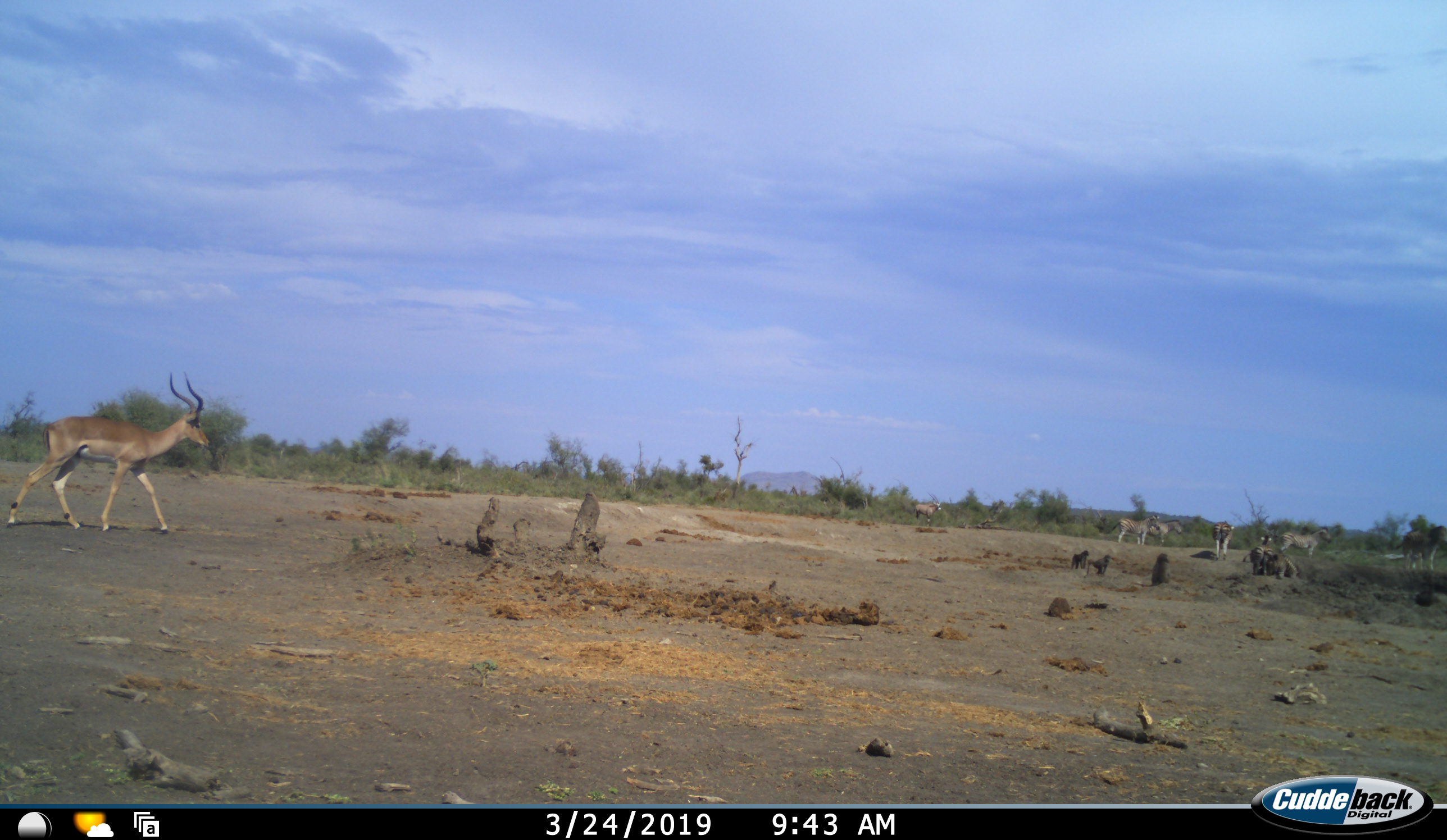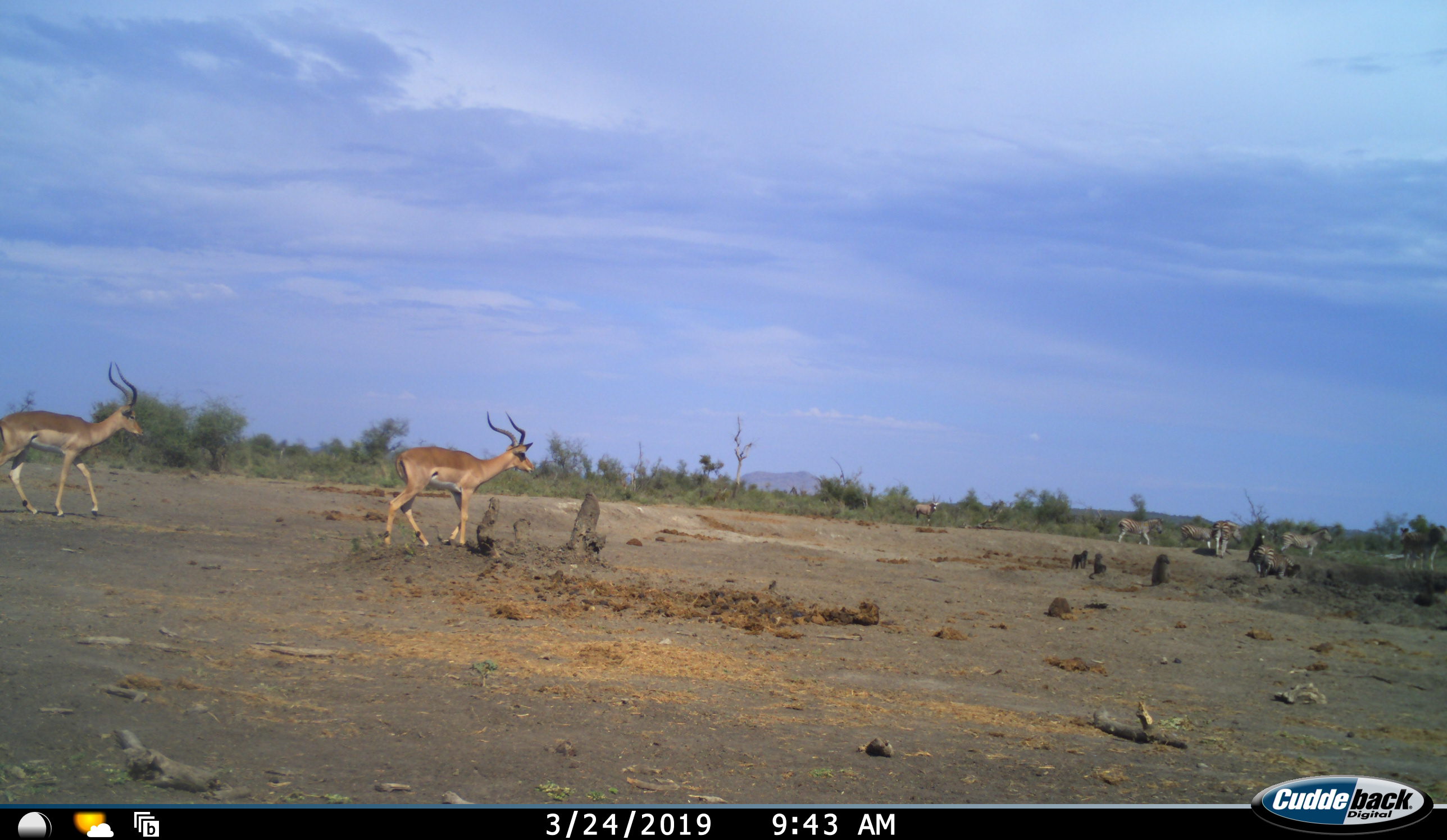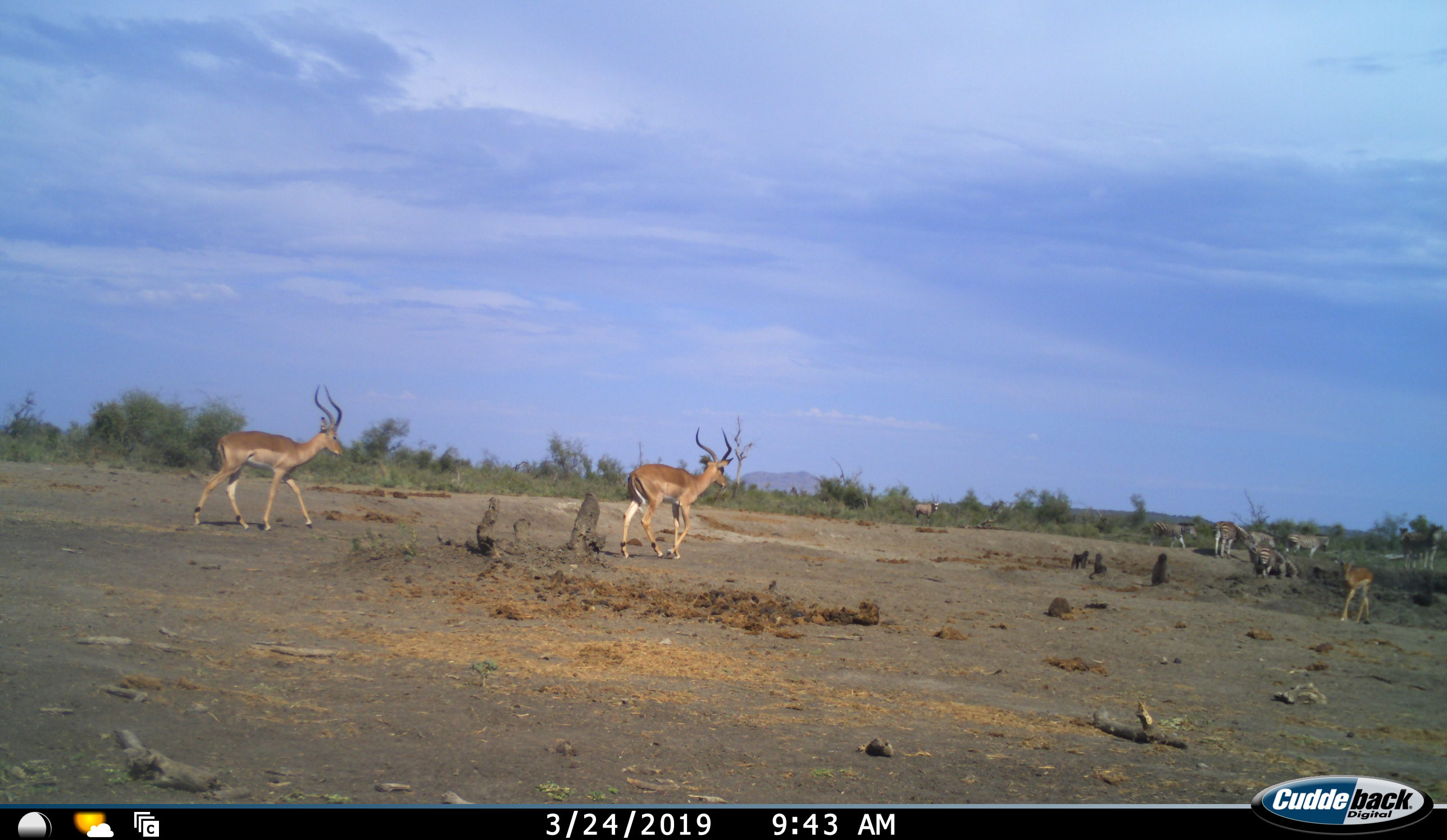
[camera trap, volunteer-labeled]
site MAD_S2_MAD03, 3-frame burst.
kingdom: Animalia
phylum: Chordata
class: Mammalia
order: Artiodactyla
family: Bovidae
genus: Aepyceros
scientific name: Aepyceros melampus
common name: impala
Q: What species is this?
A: Impala (Aepyceros melampus).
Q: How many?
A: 3.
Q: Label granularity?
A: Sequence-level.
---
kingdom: Animalia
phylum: Chordata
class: Mammalia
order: Perissodactyla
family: Equidae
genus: Equus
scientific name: Equus quagga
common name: plains zebra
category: zebraplains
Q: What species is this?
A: Zebraplains (plains zebra) (Equus quagga).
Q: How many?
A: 7.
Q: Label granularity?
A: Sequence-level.